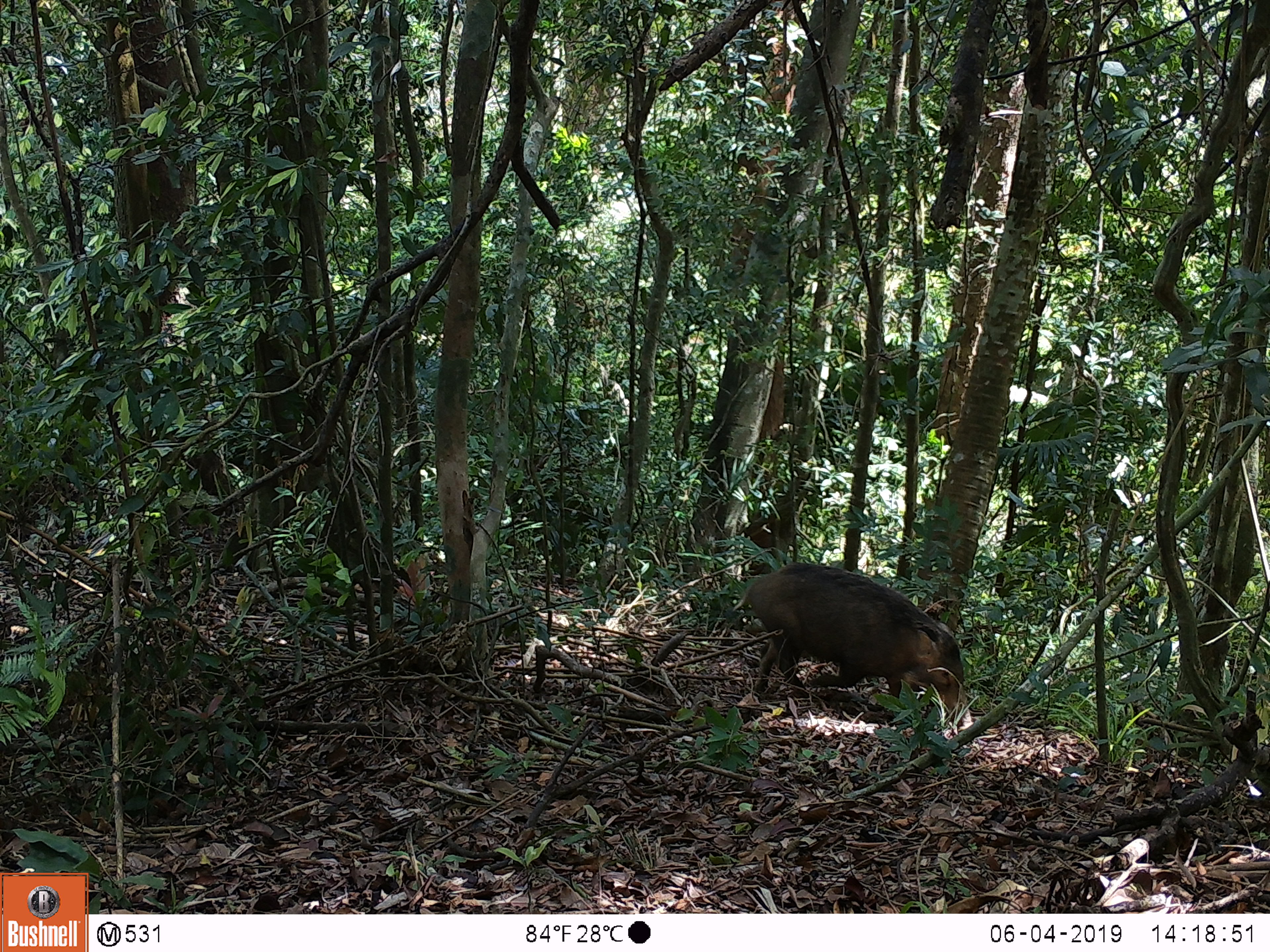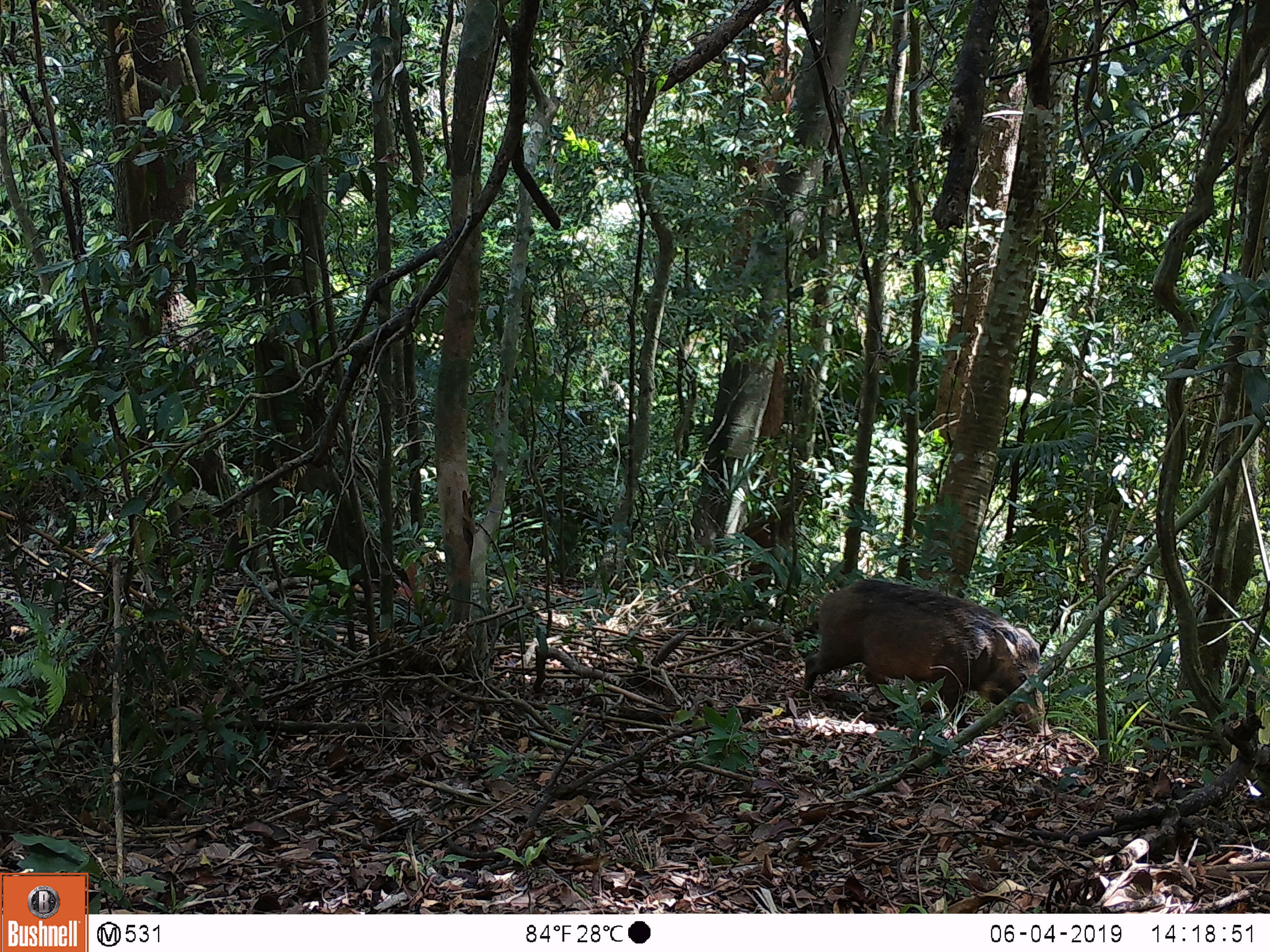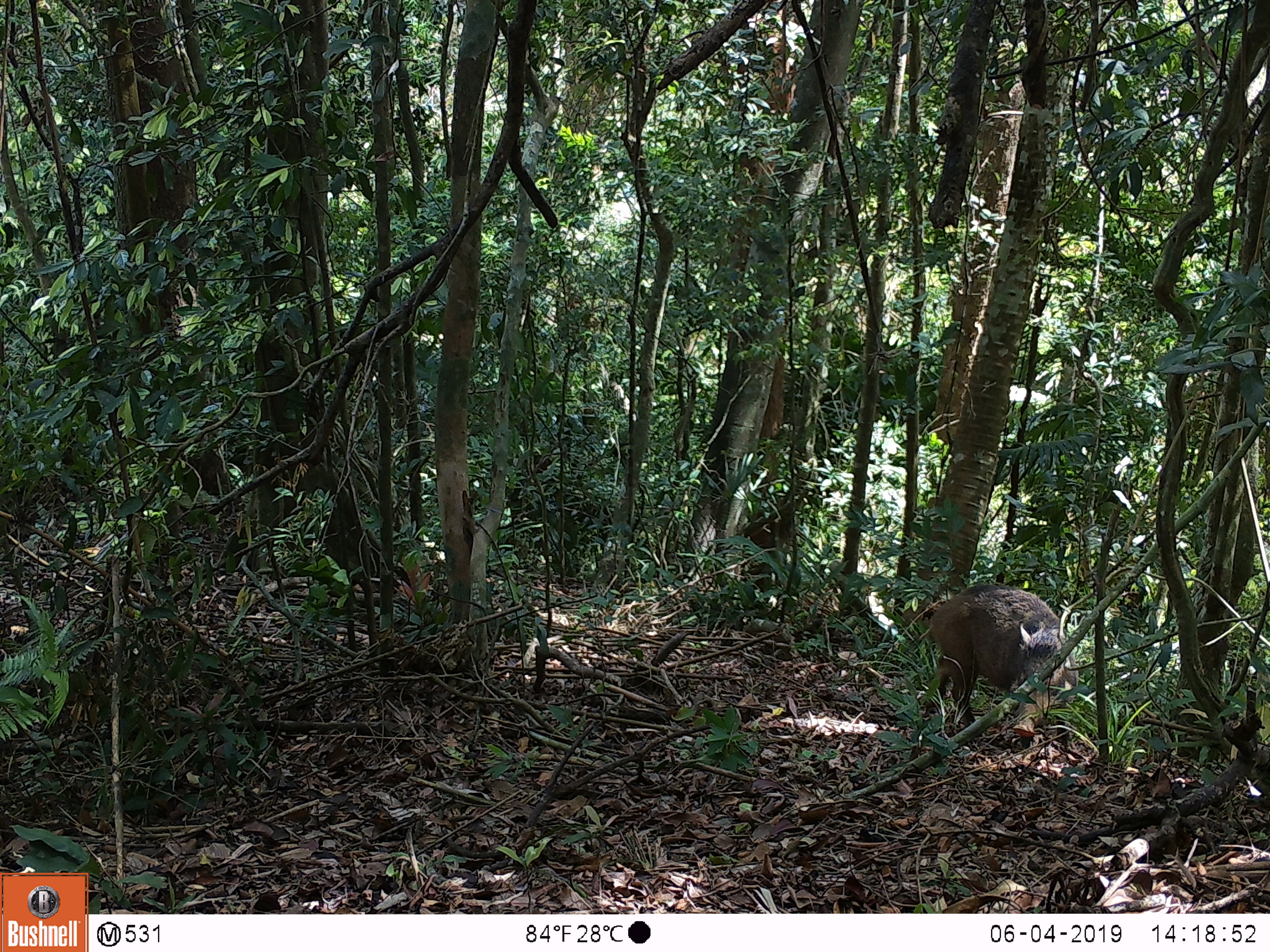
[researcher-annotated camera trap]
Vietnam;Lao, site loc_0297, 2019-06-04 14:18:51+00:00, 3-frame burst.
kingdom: Animalia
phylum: Chordata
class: Mammalia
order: Artiodactyla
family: Suidae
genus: Sus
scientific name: Sus scrofa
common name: eurasian wild pig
Eurasian wild pig (Sus scrofa). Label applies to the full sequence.